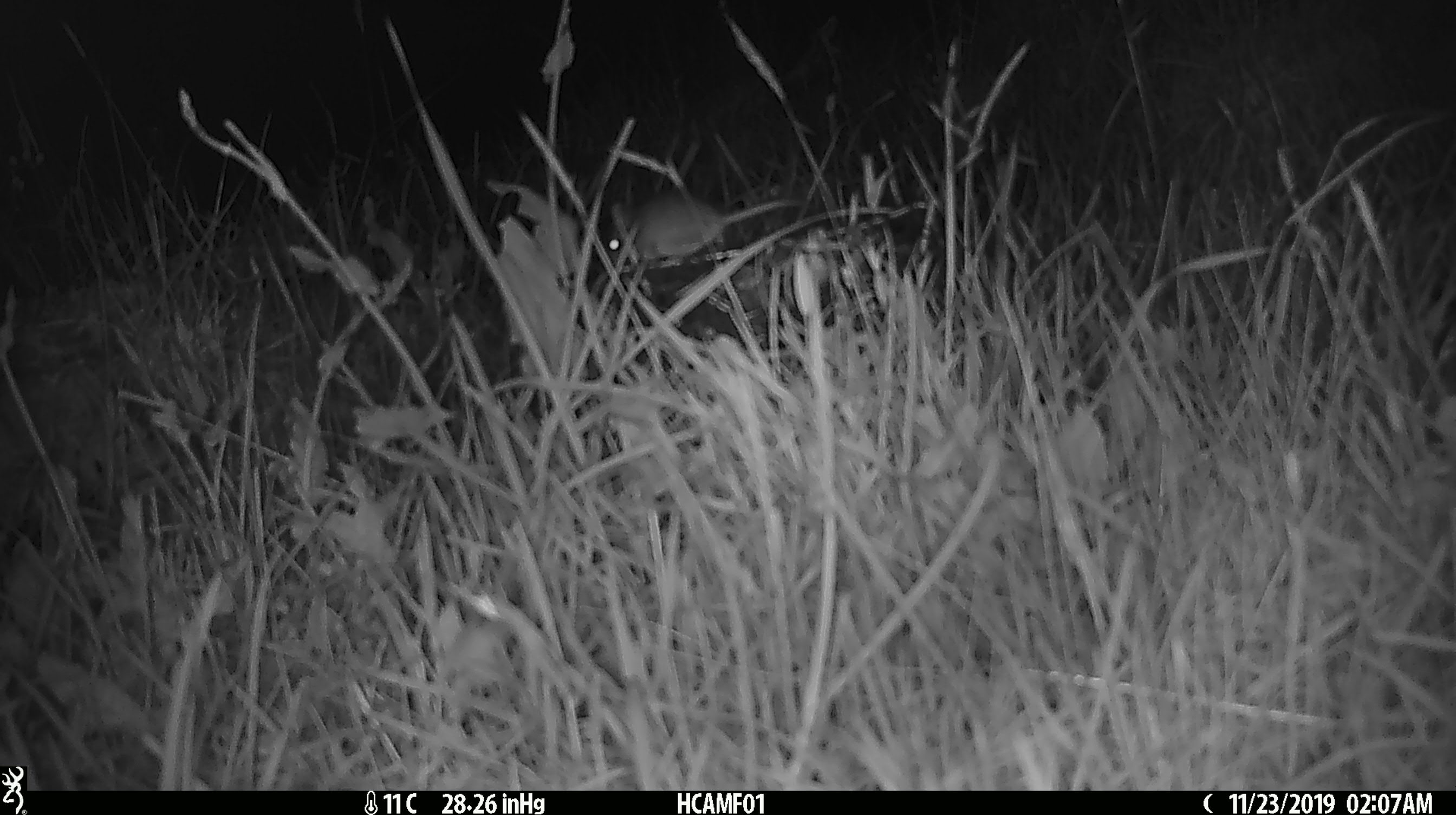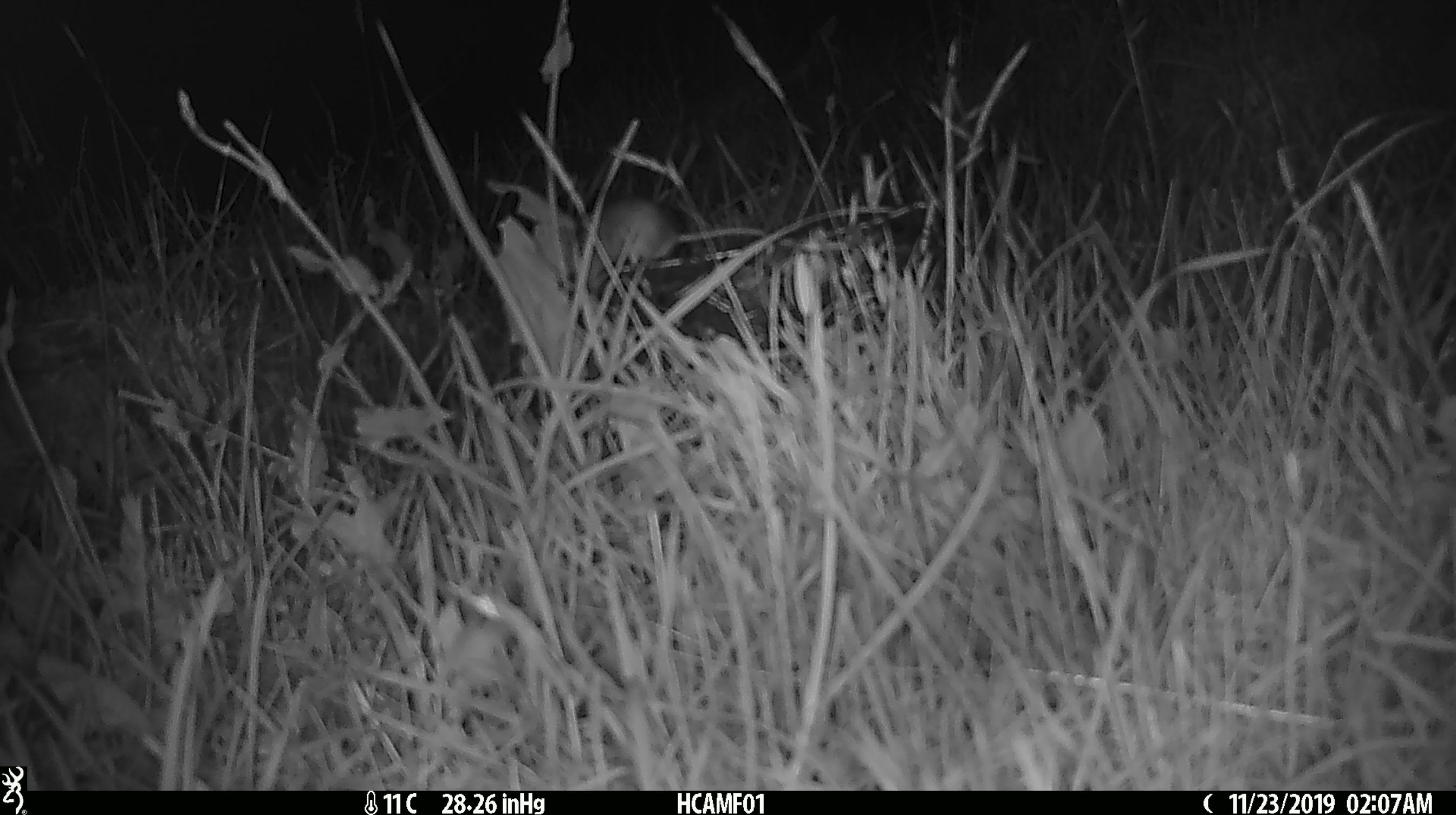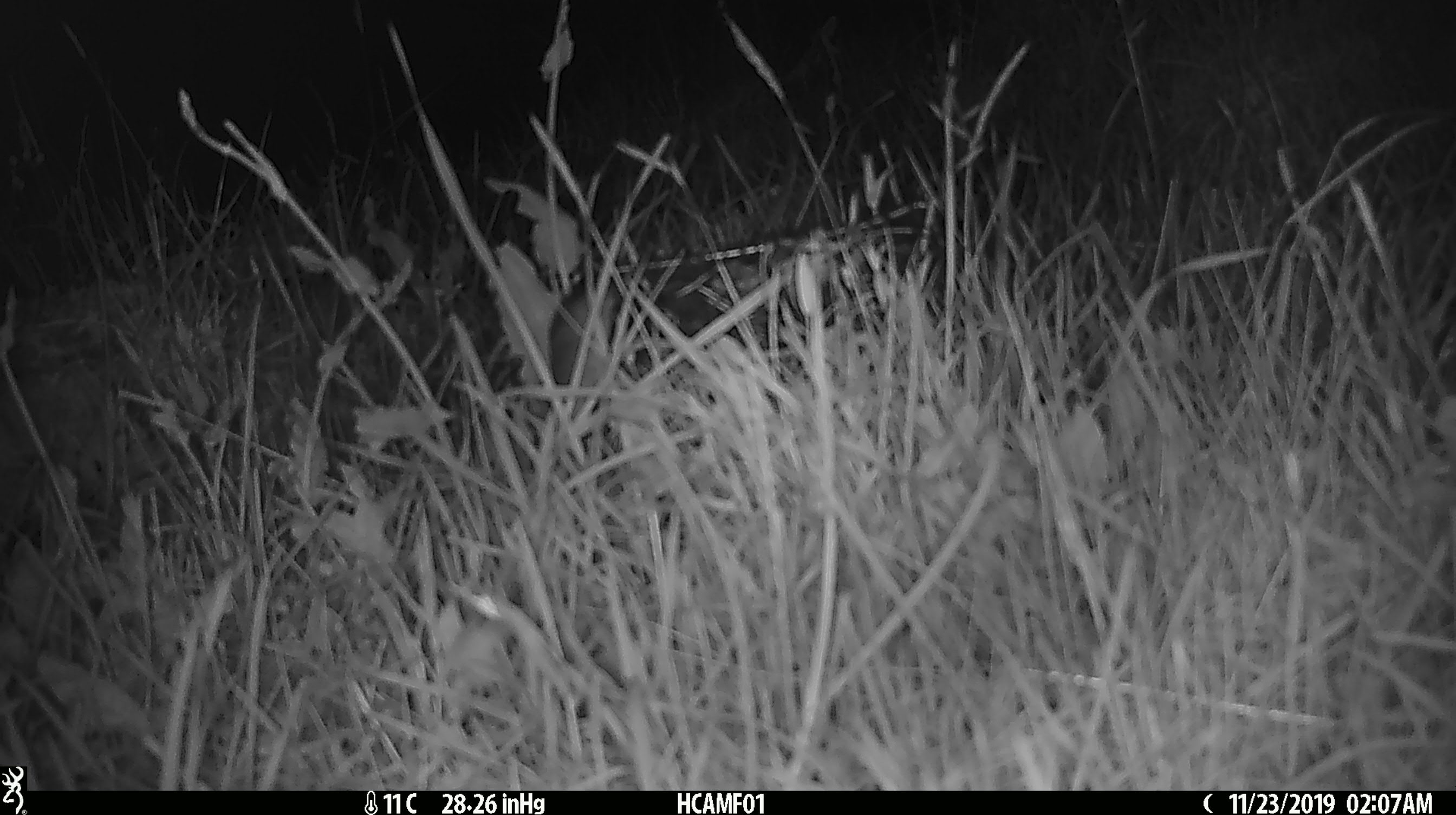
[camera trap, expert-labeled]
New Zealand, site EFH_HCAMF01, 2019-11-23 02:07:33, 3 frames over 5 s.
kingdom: Animalia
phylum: Chordata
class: Mammalia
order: Rodentia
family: Muridae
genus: Mus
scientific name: Mus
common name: mouse